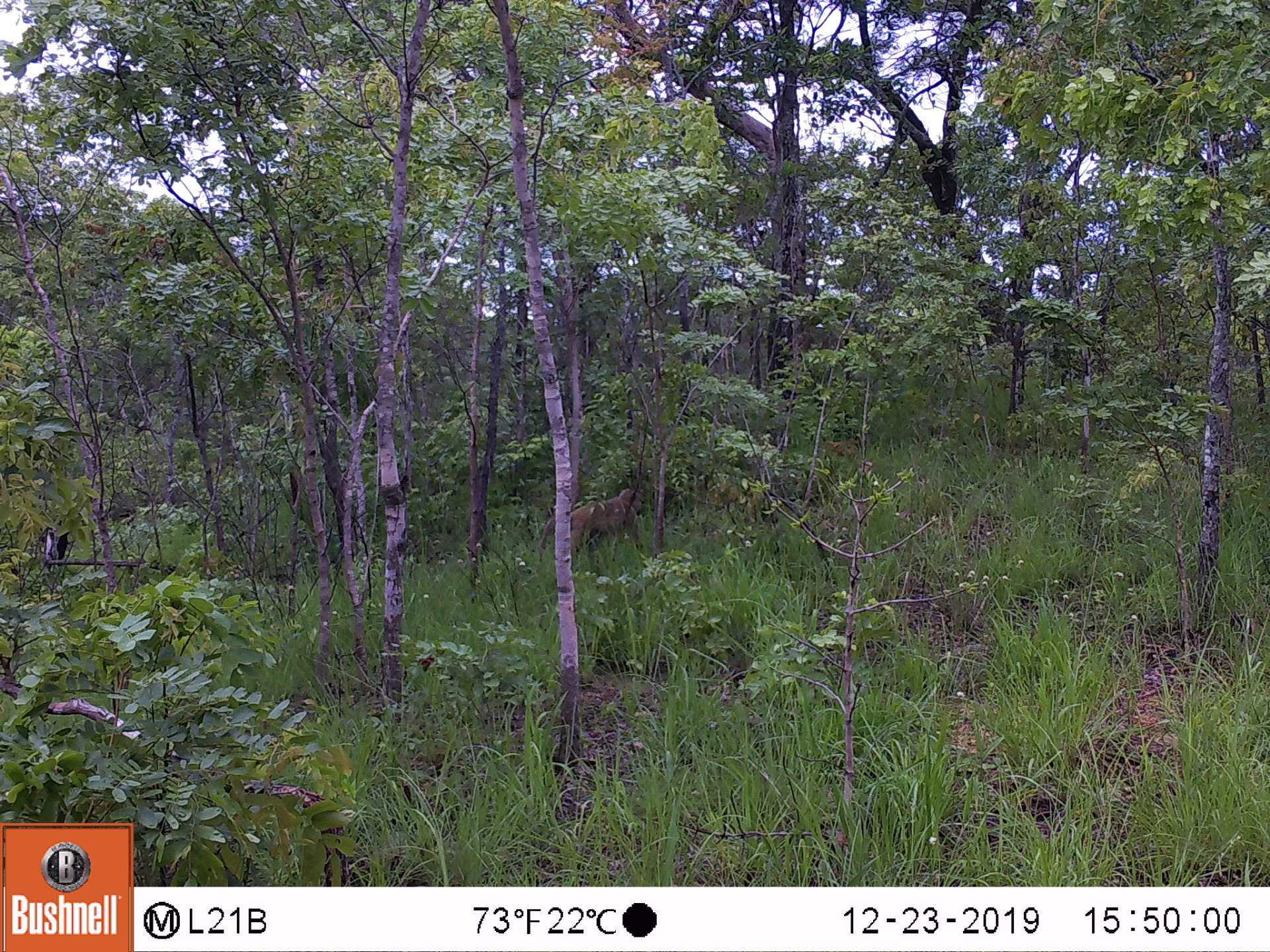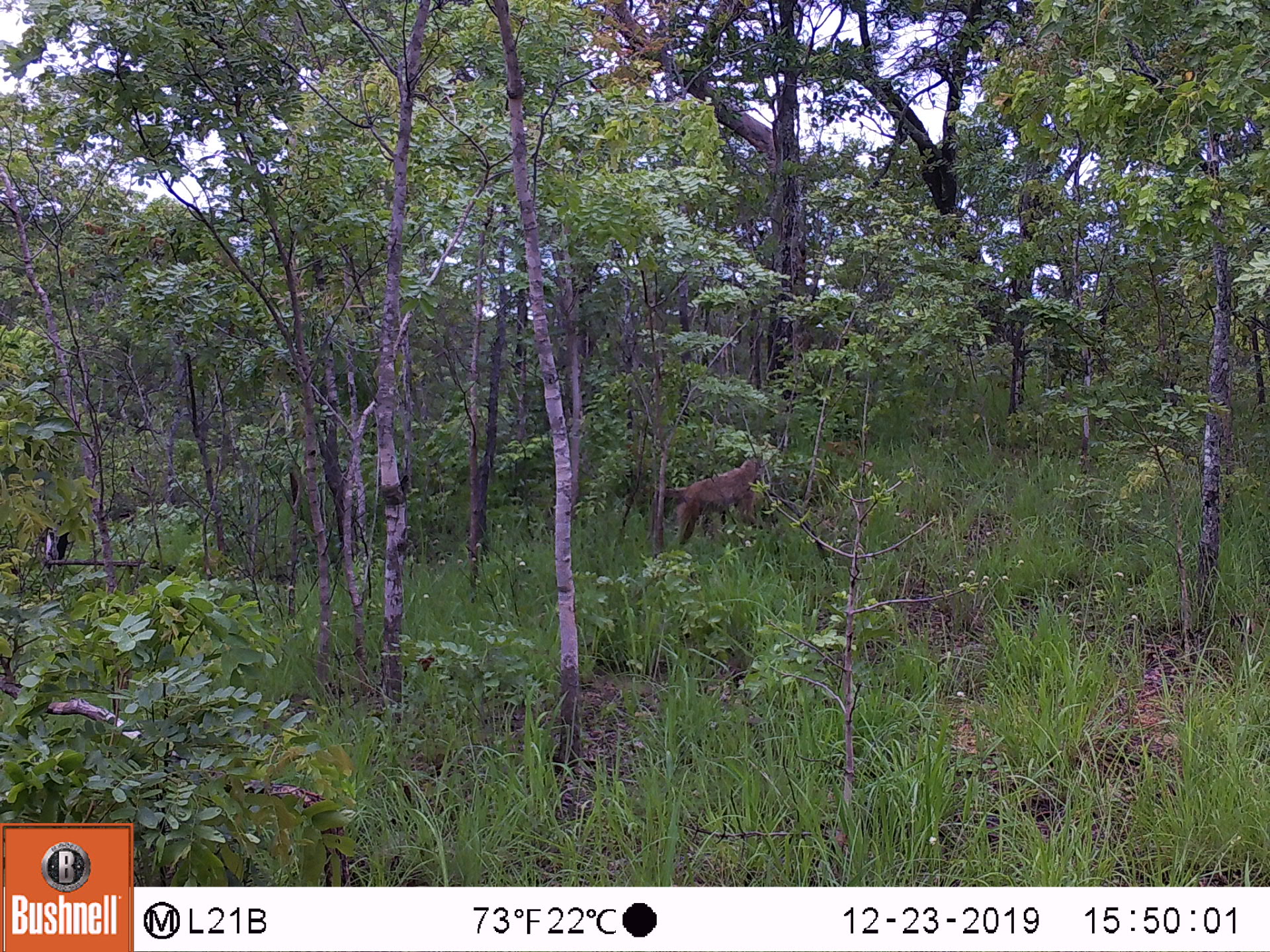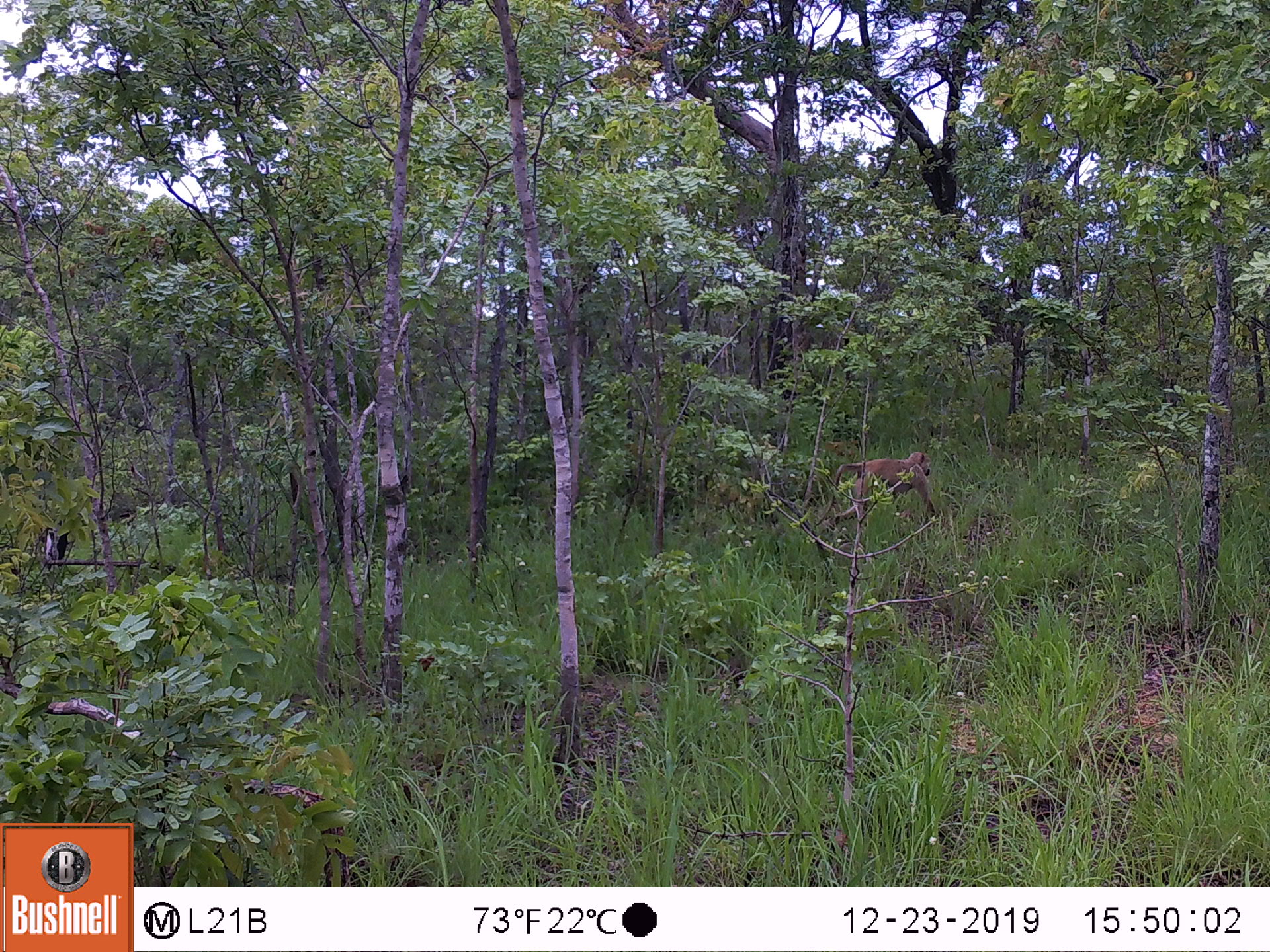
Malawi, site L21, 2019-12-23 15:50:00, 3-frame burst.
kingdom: Animalia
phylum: Chordata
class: Mammalia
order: Primates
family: Cercopithecidae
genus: Papio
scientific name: Papio cynocephalus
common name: yellow baboon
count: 1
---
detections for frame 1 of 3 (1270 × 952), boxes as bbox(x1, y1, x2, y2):
yellow baboon: bbox(561, 483, 646, 579)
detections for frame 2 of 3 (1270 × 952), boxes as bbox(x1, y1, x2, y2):
yellow baboon: bbox(615, 454, 765, 560)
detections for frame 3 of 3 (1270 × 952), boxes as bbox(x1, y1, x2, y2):
yellow baboon: bbox(821, 454, 934, 530)